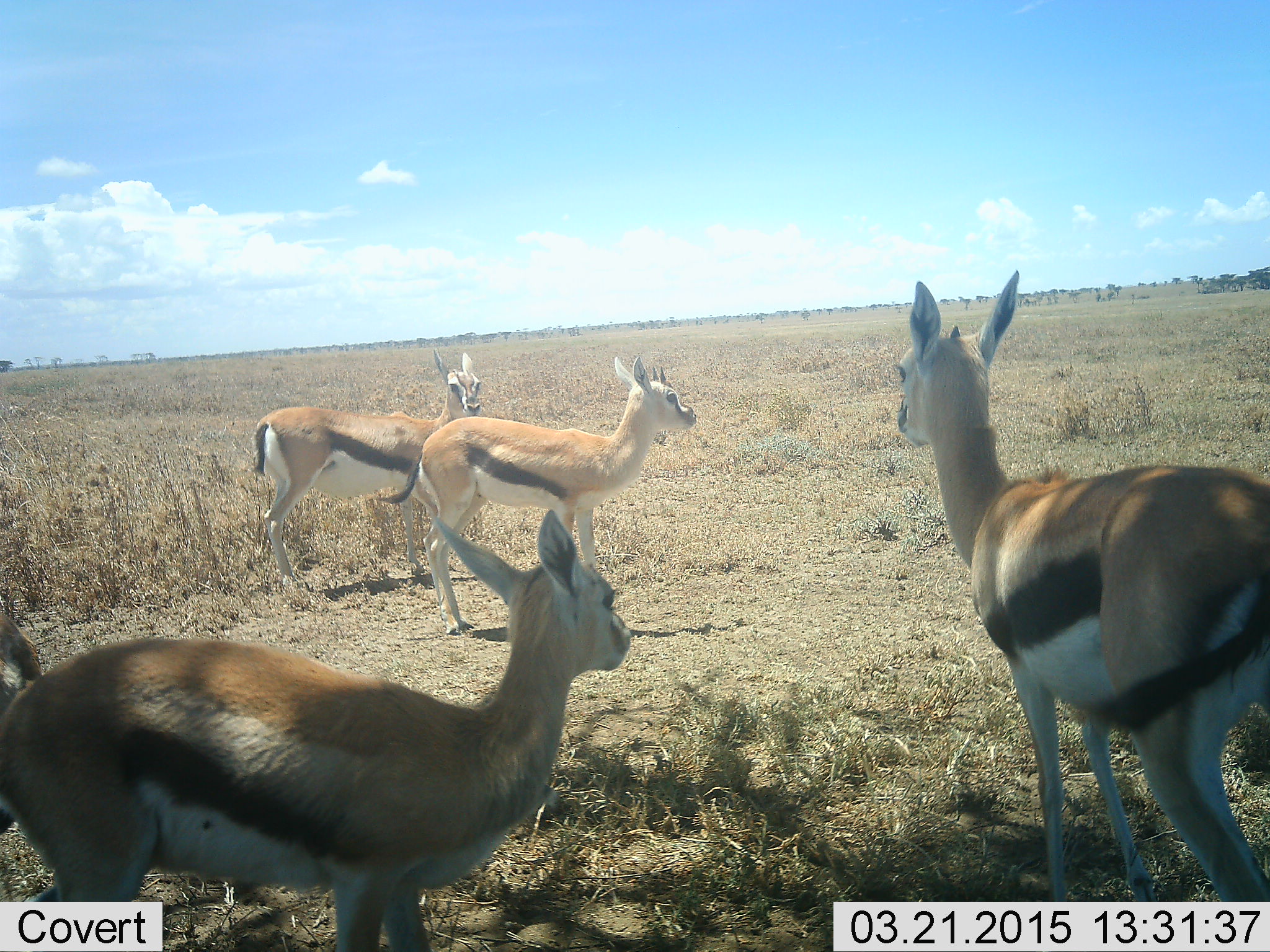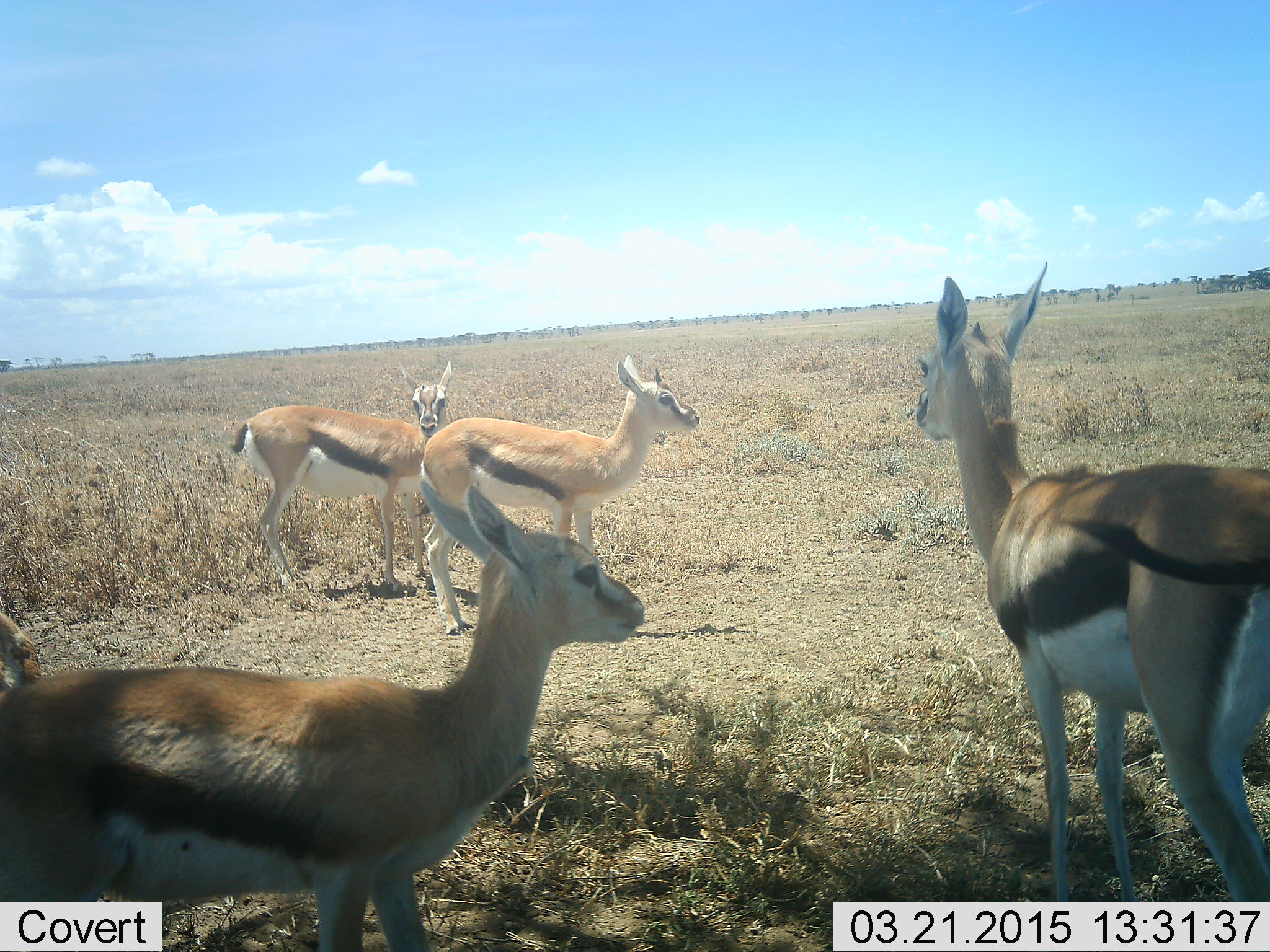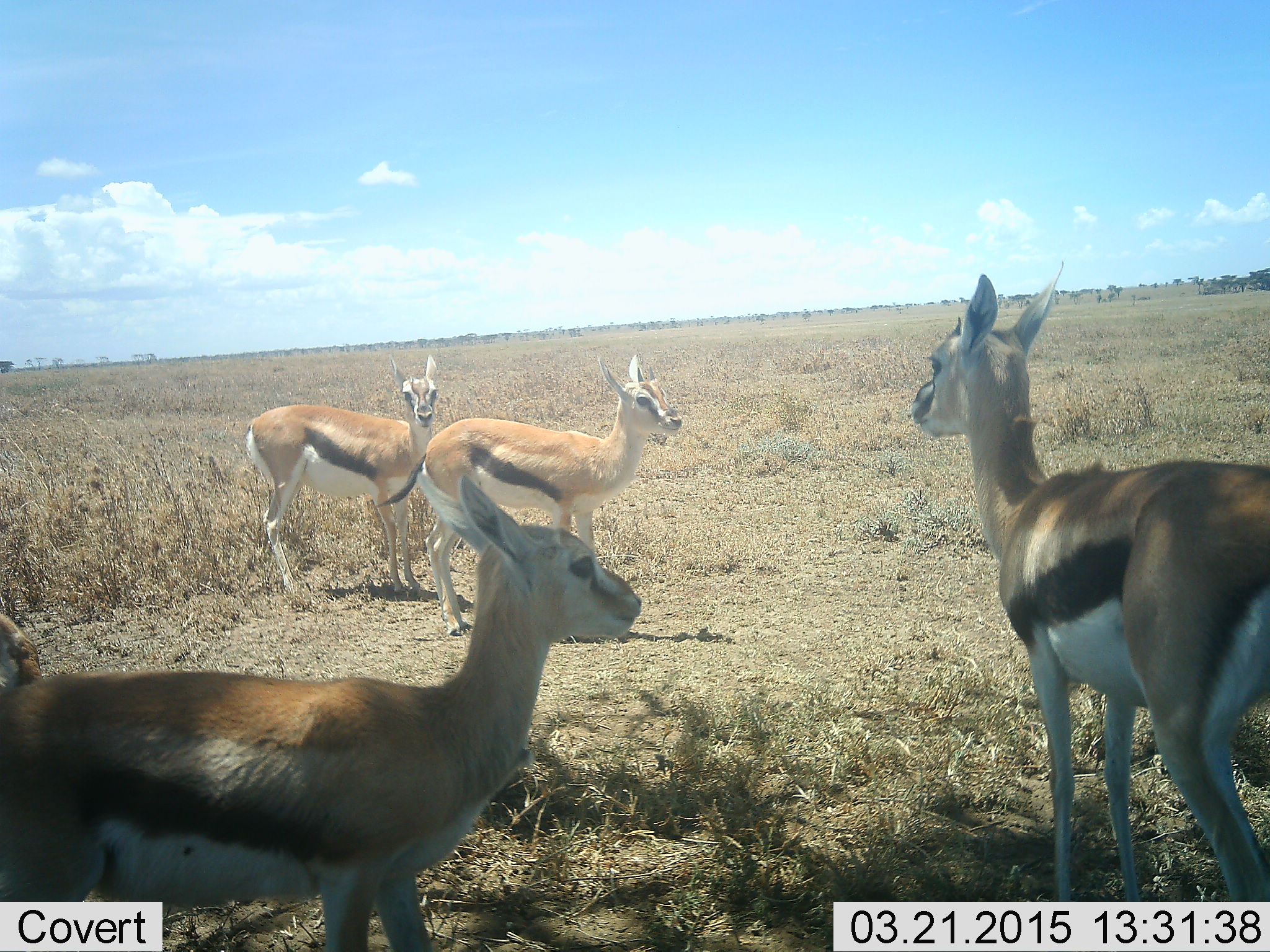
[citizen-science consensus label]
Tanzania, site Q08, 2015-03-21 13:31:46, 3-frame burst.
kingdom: Animalia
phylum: Chordata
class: Mammalia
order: Artiodactyla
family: Bovidae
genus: Eudorcas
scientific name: Eudorcas thomsonii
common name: thomson's gazelle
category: gazellethomsons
Gazellethomsons (thomson's gazelle) (Eudorcas thomsonii), count 5. Behavior (volunteer vote fractions): standing 100%, resting 0%, moving 0%, interacting 0%. Young present (vote fraction): 10%. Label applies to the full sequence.